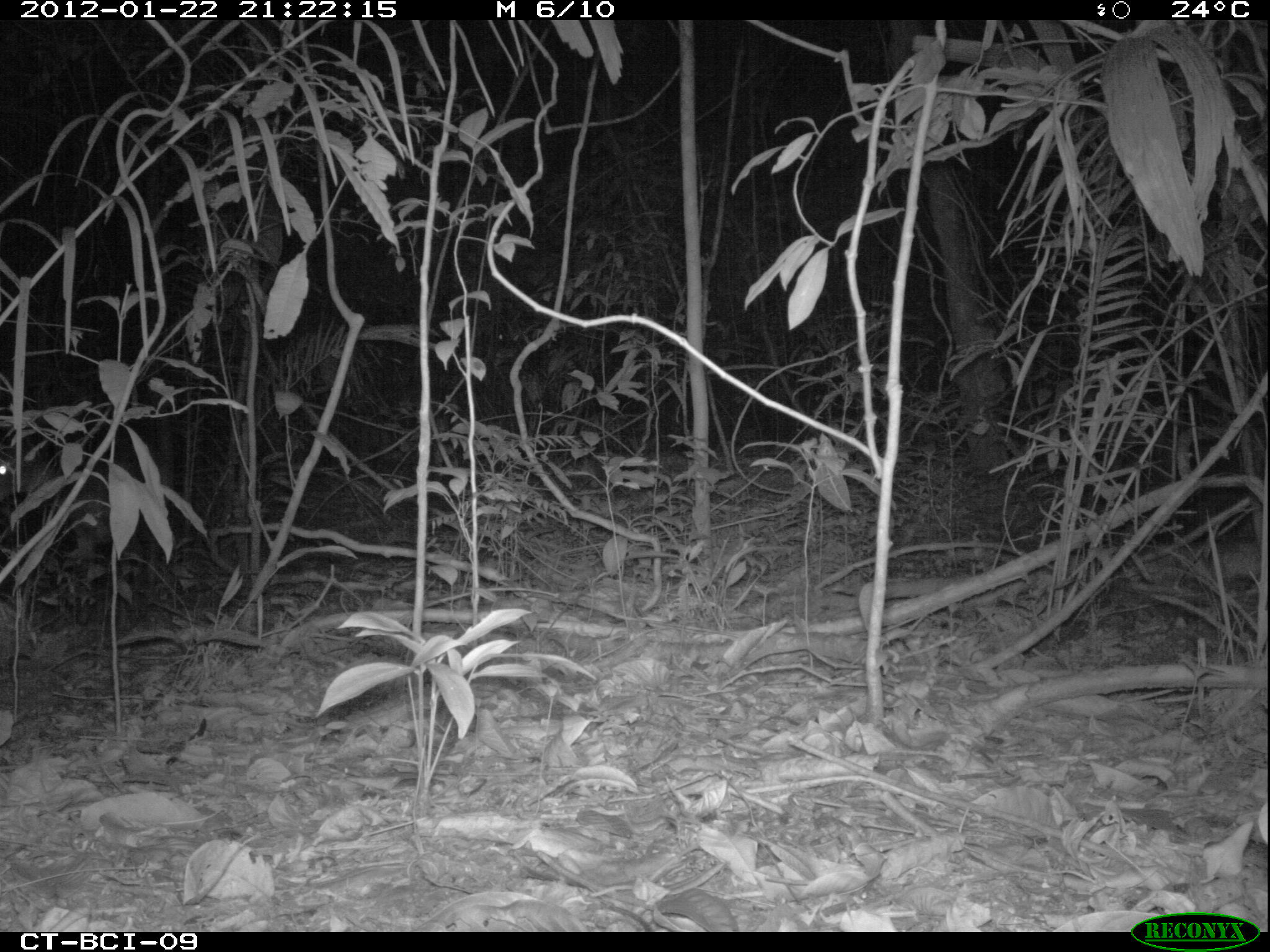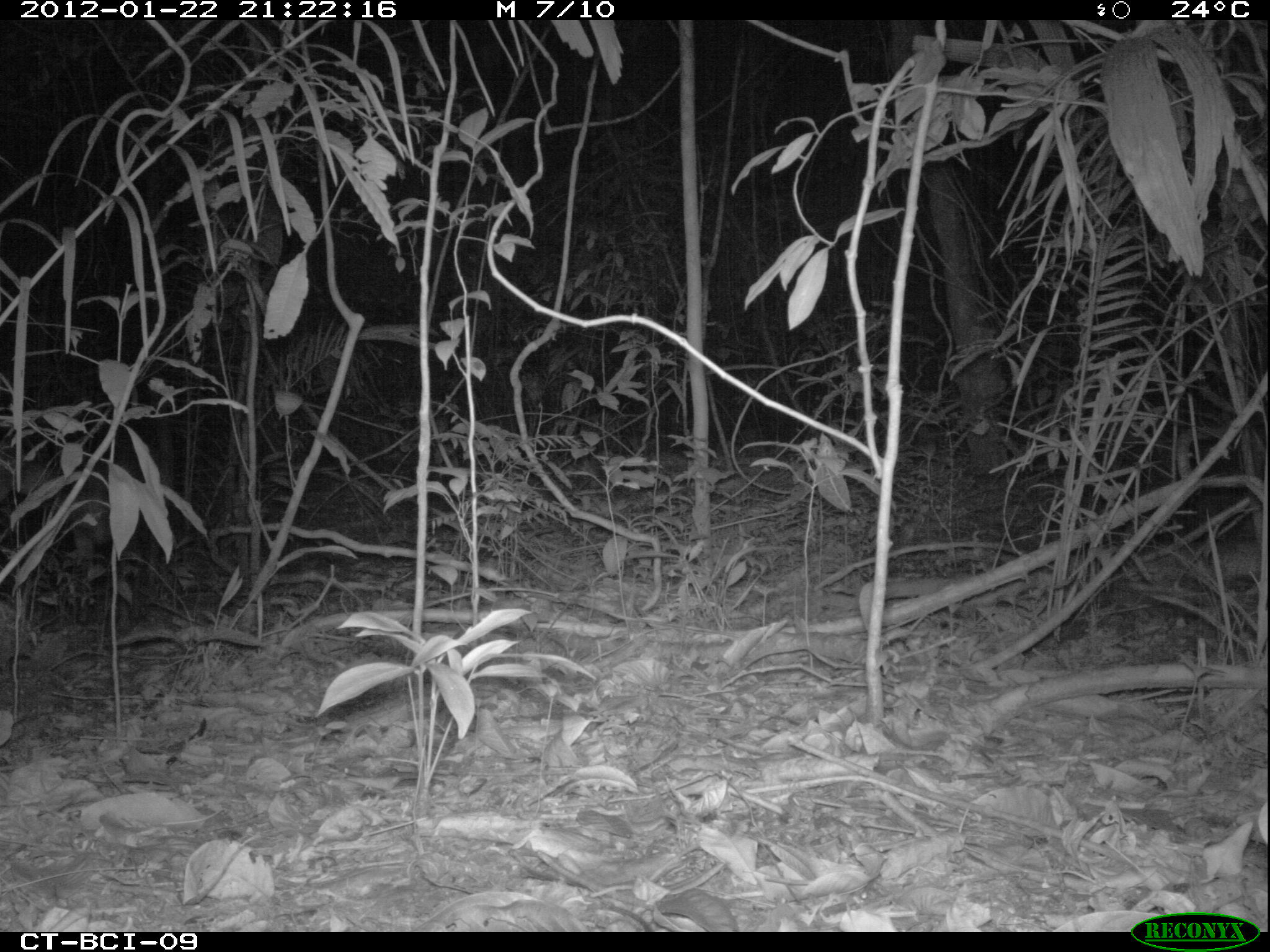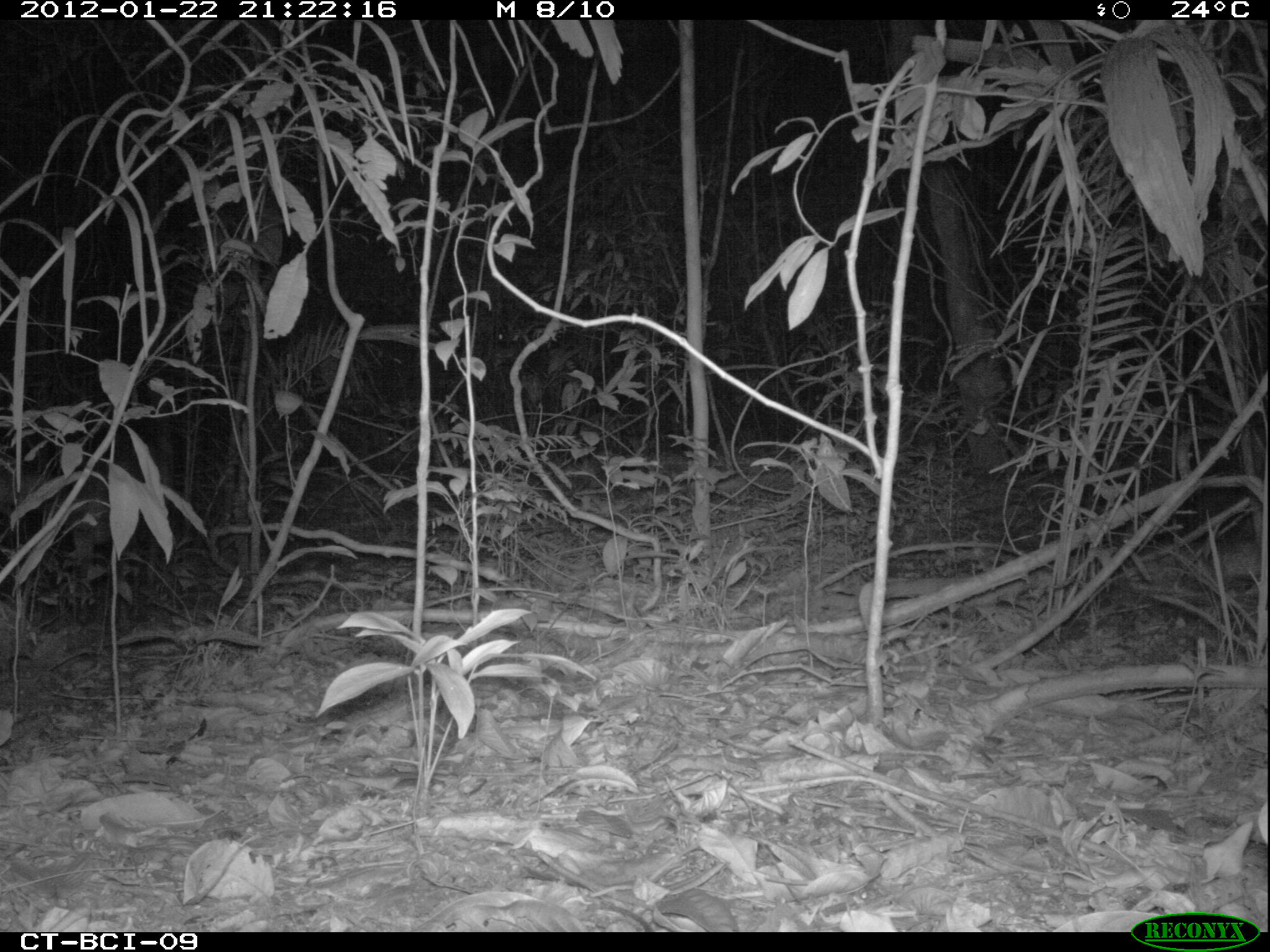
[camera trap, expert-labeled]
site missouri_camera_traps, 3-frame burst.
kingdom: Animalia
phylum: Chordata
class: Mammalia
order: Artiodactyla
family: Cervidae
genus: Mazama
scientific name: Mazama americana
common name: red brocket deer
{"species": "red brocket deer (Mazama americana)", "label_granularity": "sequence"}